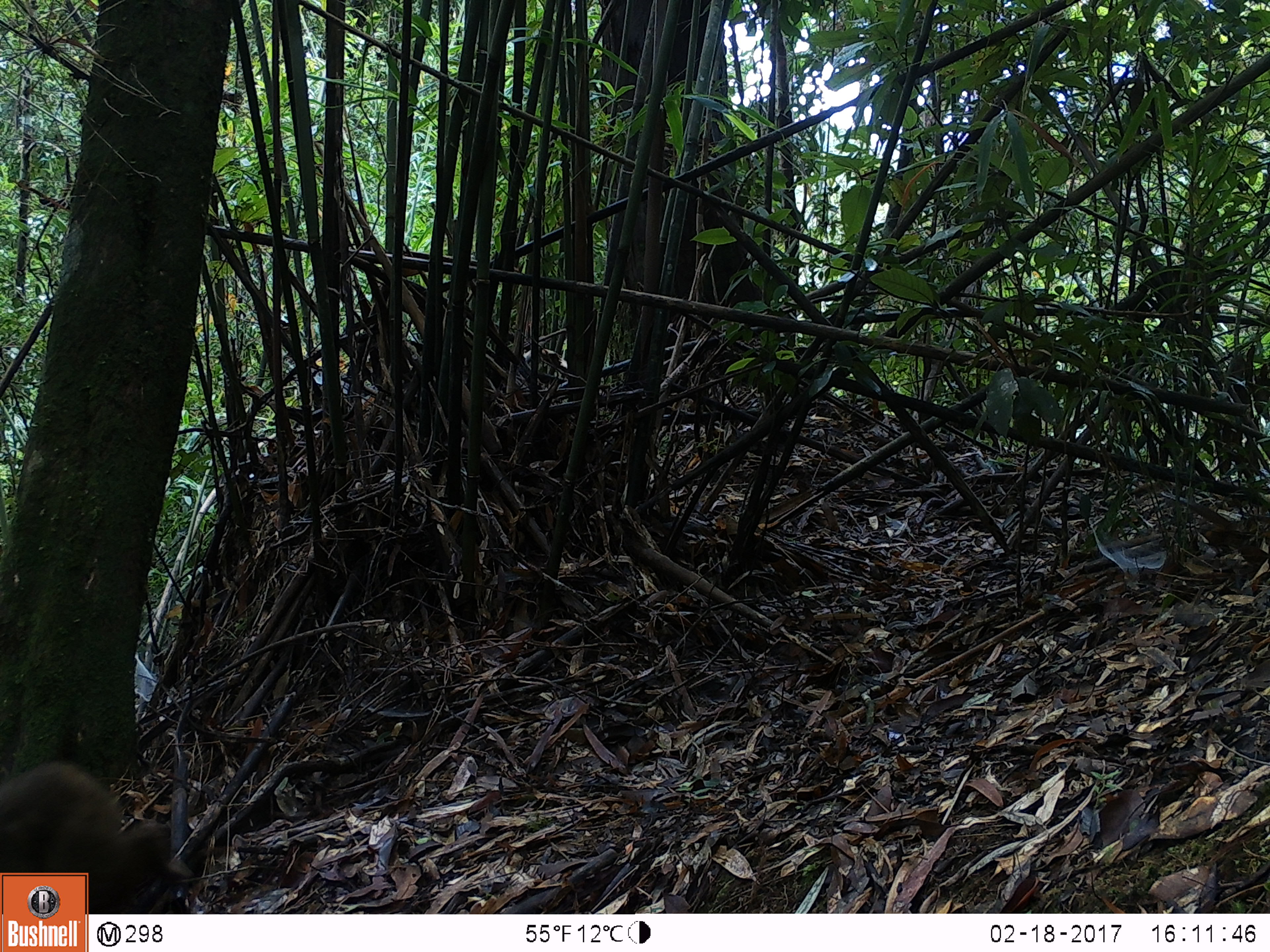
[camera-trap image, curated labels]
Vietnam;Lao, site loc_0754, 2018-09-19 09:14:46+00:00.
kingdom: Animalia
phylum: Chordata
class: Mammalia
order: Primates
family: Cercopithecidae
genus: Macaca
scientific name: Macaca arctoides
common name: stump-tailed macaque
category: stump tailed macaque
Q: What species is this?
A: Stump tailed macaque (stump-tailed macaque) (Macaca arctoides).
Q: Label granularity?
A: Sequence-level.